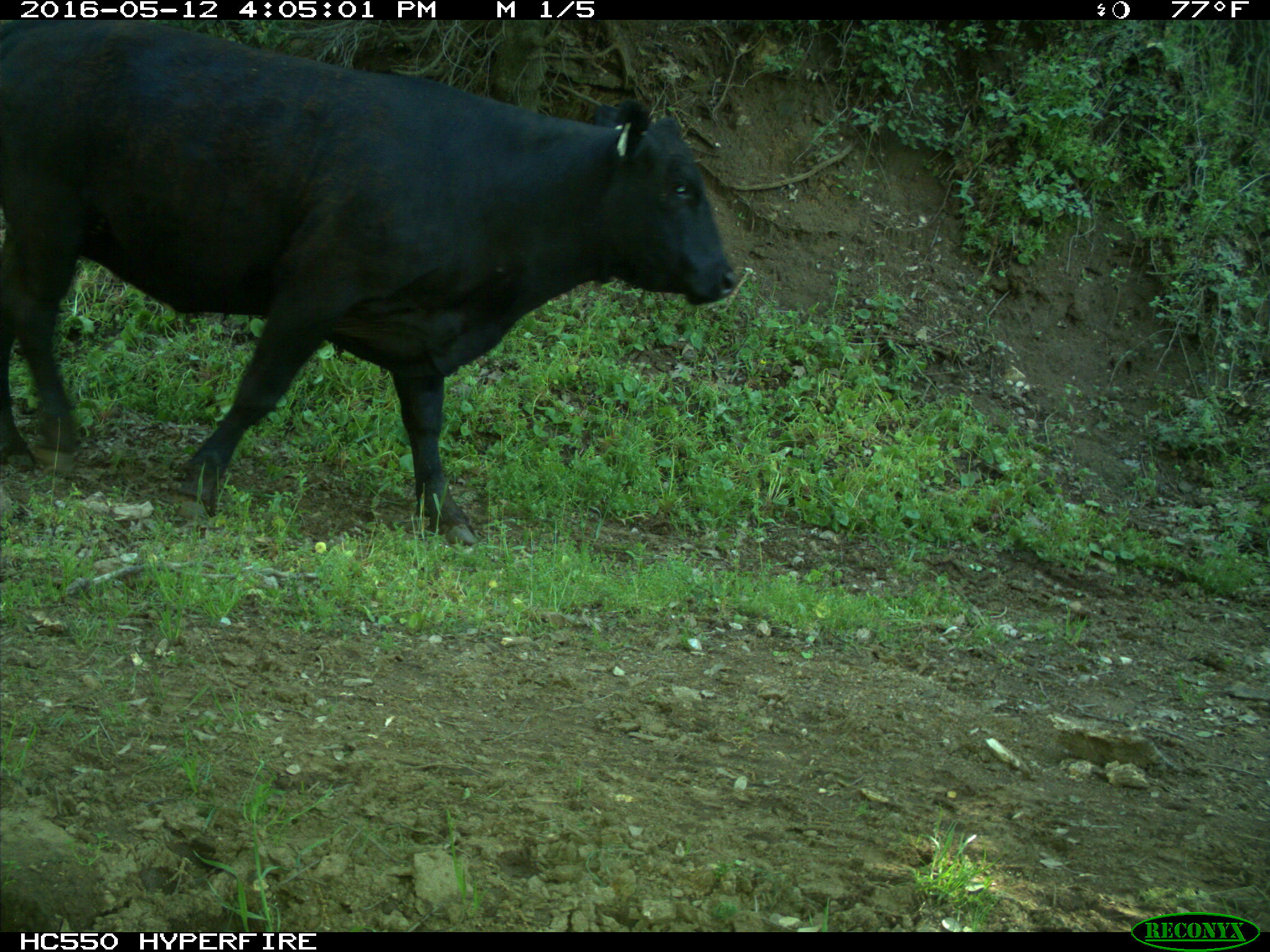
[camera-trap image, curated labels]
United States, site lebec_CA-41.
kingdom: Animalia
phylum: Chordata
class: Mammalia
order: Artiodactyla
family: Bovidae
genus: Bos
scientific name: Bos taurus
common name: domestic cow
Bos taurus (domestic cow).